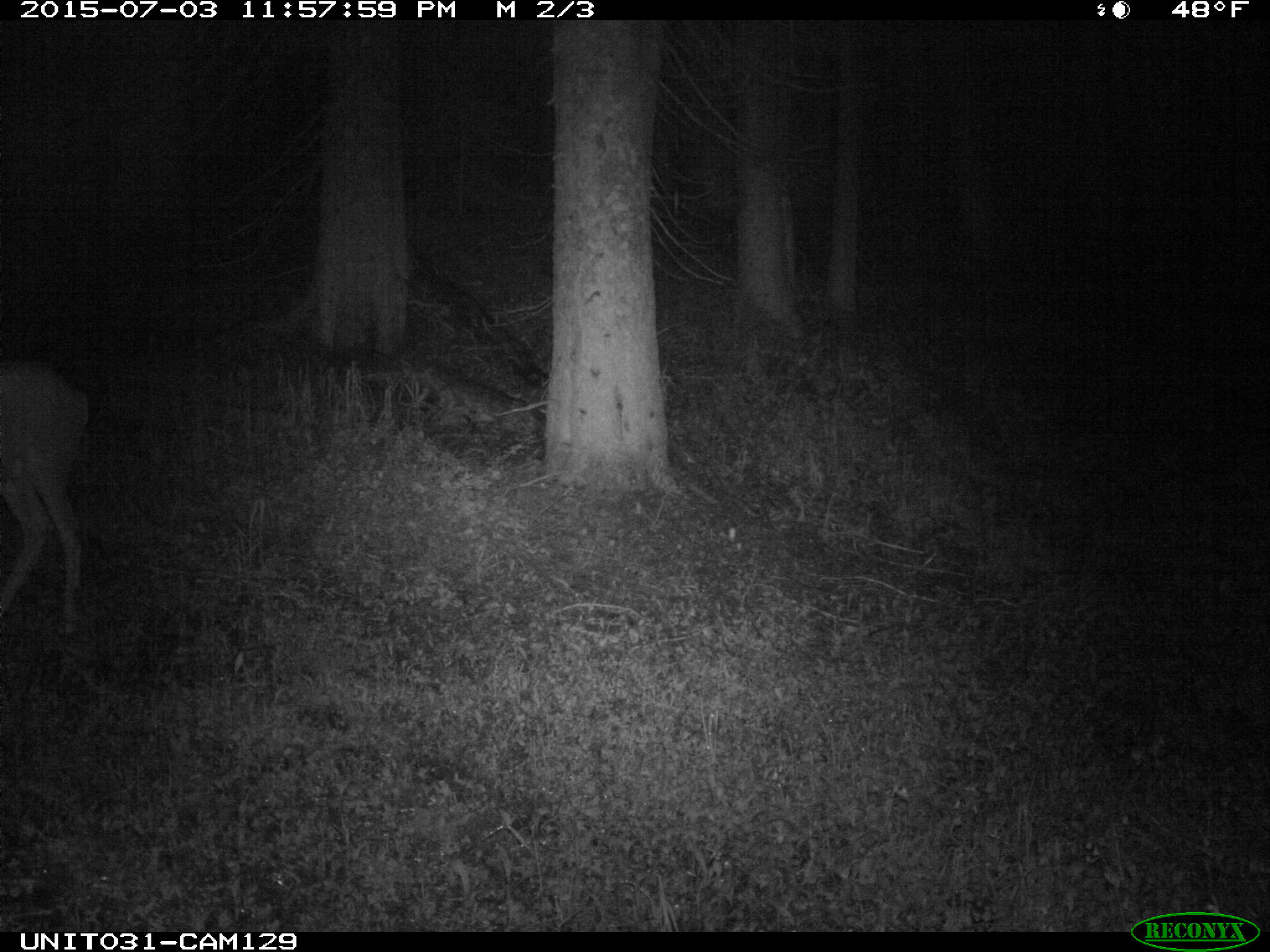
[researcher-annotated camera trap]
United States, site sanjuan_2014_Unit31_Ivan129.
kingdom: Animalia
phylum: Chordata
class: Mammalia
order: Artiodactyla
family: Cervidae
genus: Odocoileus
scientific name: Odocoileus hemionus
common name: mule deer